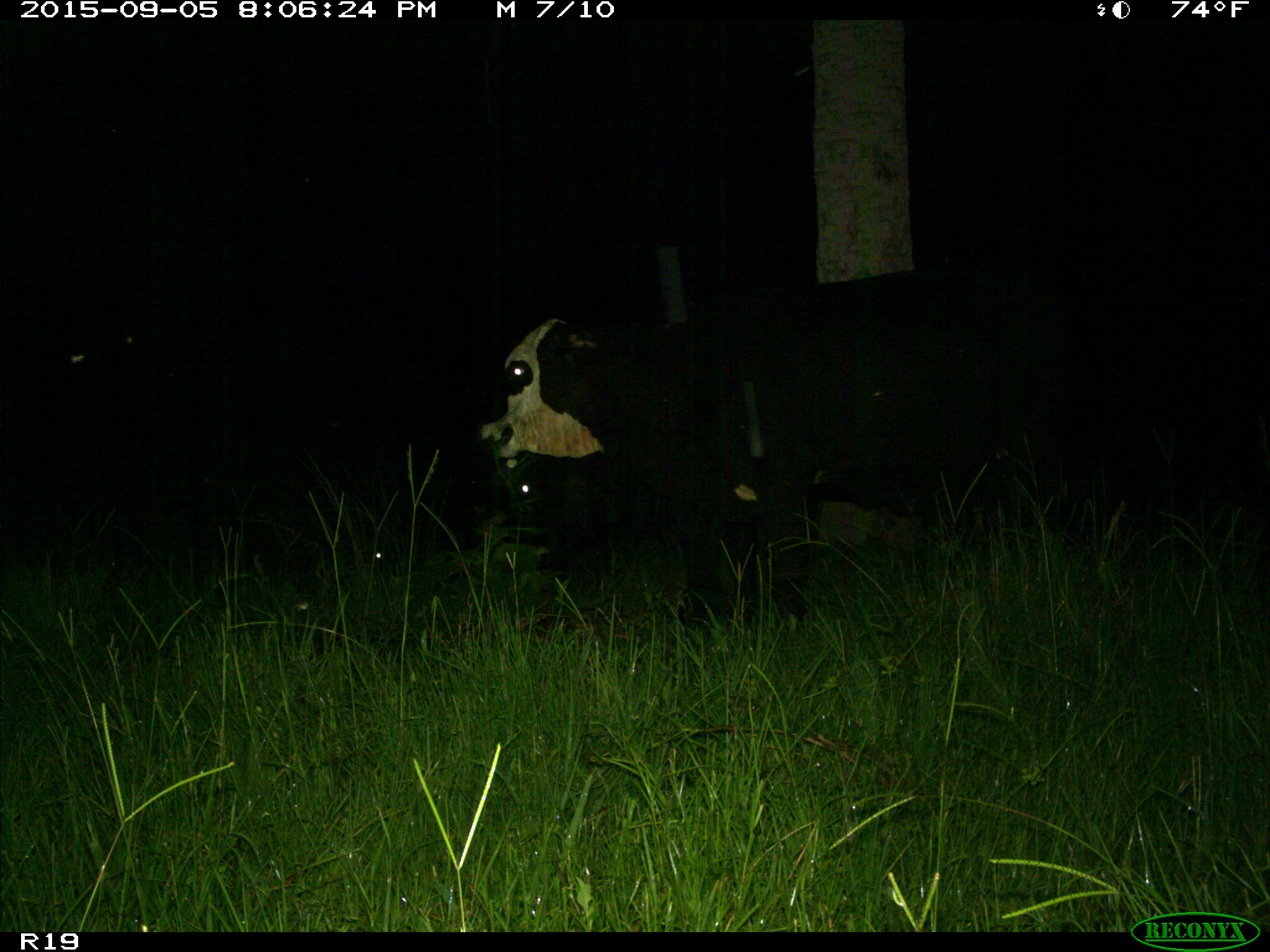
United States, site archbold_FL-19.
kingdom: Animalia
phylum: Chordata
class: Mammalia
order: Artiodactyla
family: Bovidae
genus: Bos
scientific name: Bos taurus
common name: domestic cow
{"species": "Bos taurus (domestic cow)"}